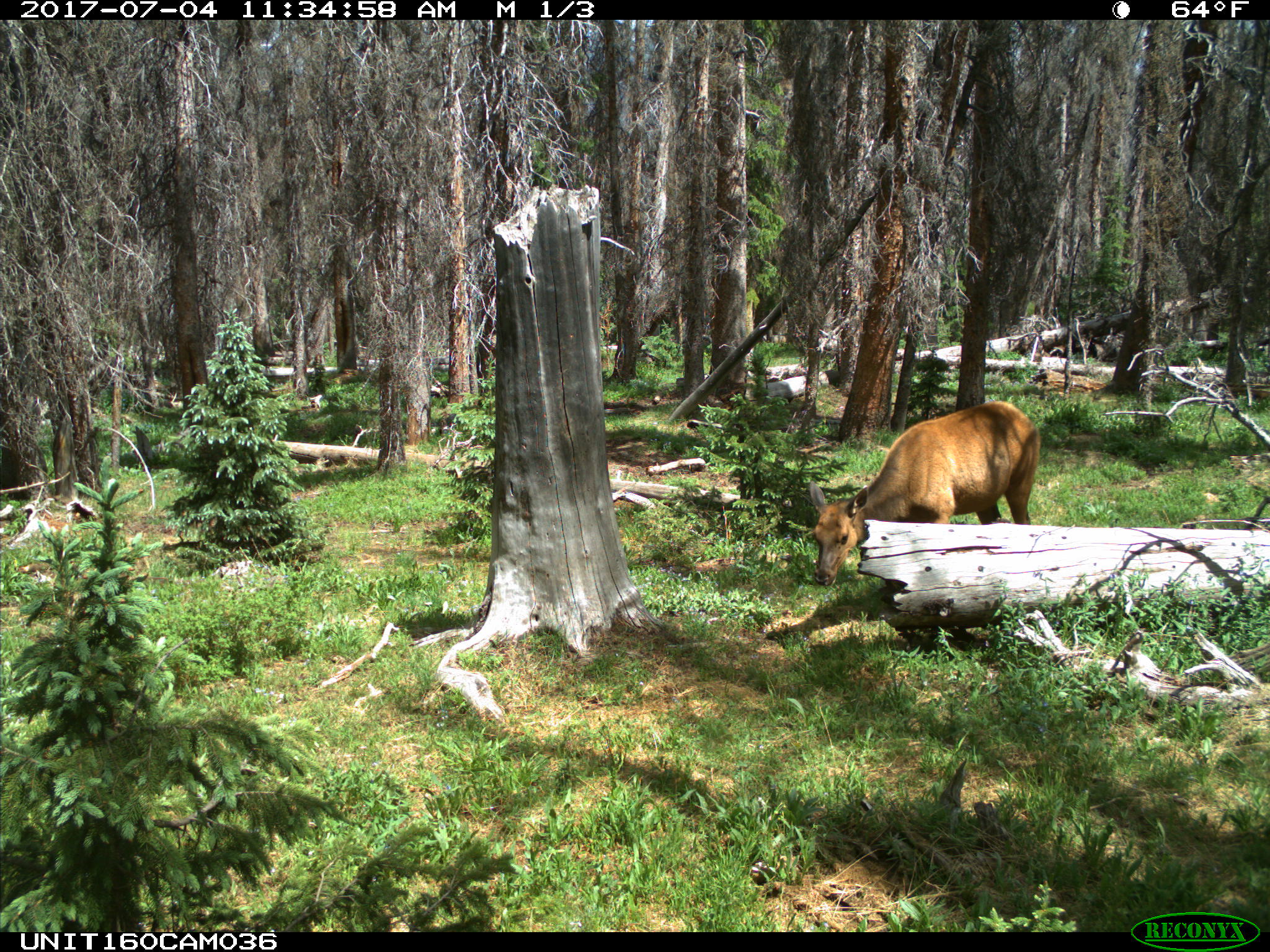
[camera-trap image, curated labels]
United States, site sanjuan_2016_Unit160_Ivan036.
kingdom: Animalia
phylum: Chordata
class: Mammalia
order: Artiodactyla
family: Cervidae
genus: Cervus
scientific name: Cervus elaphus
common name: red deer